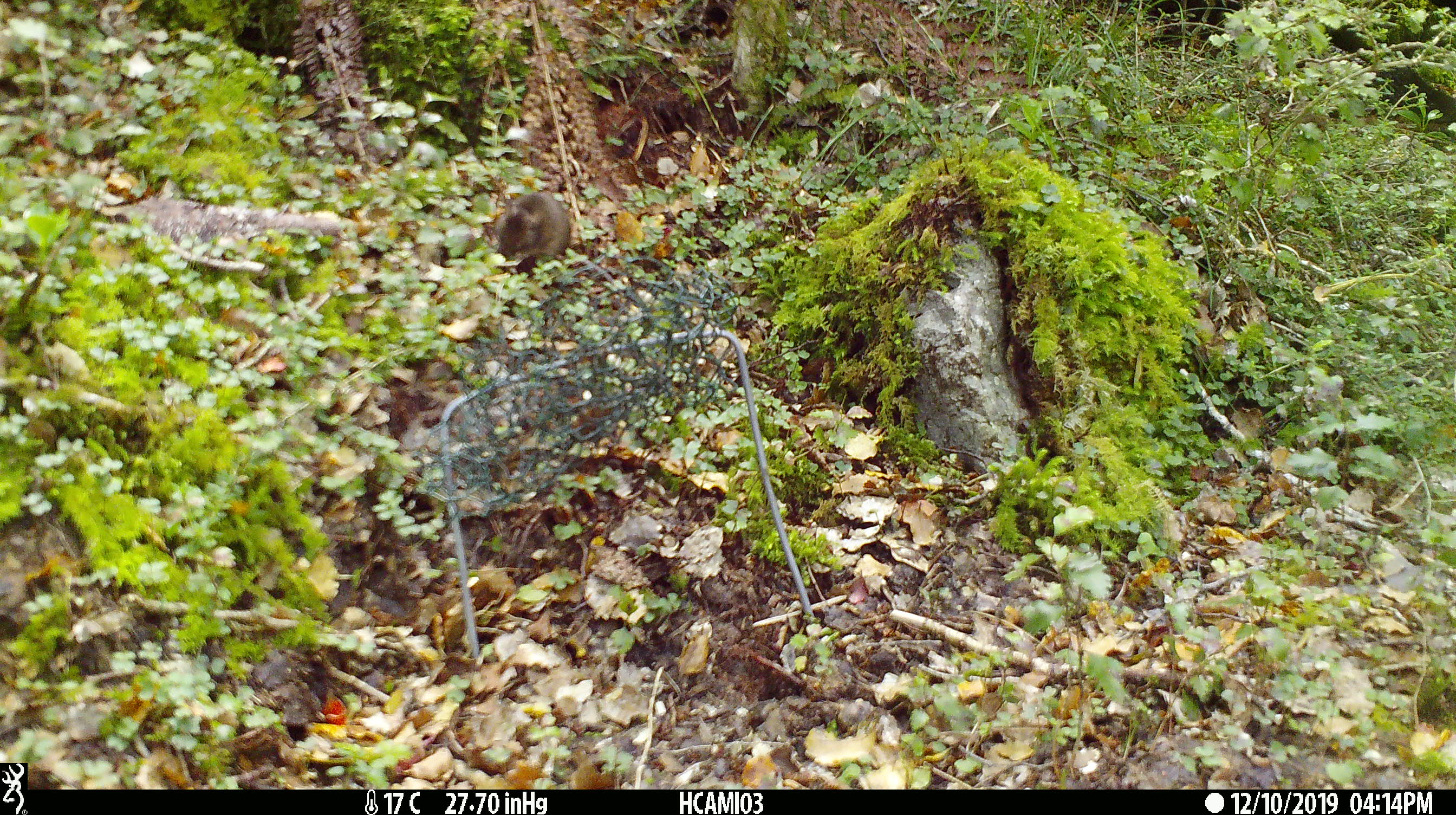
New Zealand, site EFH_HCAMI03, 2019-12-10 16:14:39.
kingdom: Animalia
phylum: Chordata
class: Mammalia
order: Rodentia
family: Muridae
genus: Mus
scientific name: Mus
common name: mouse